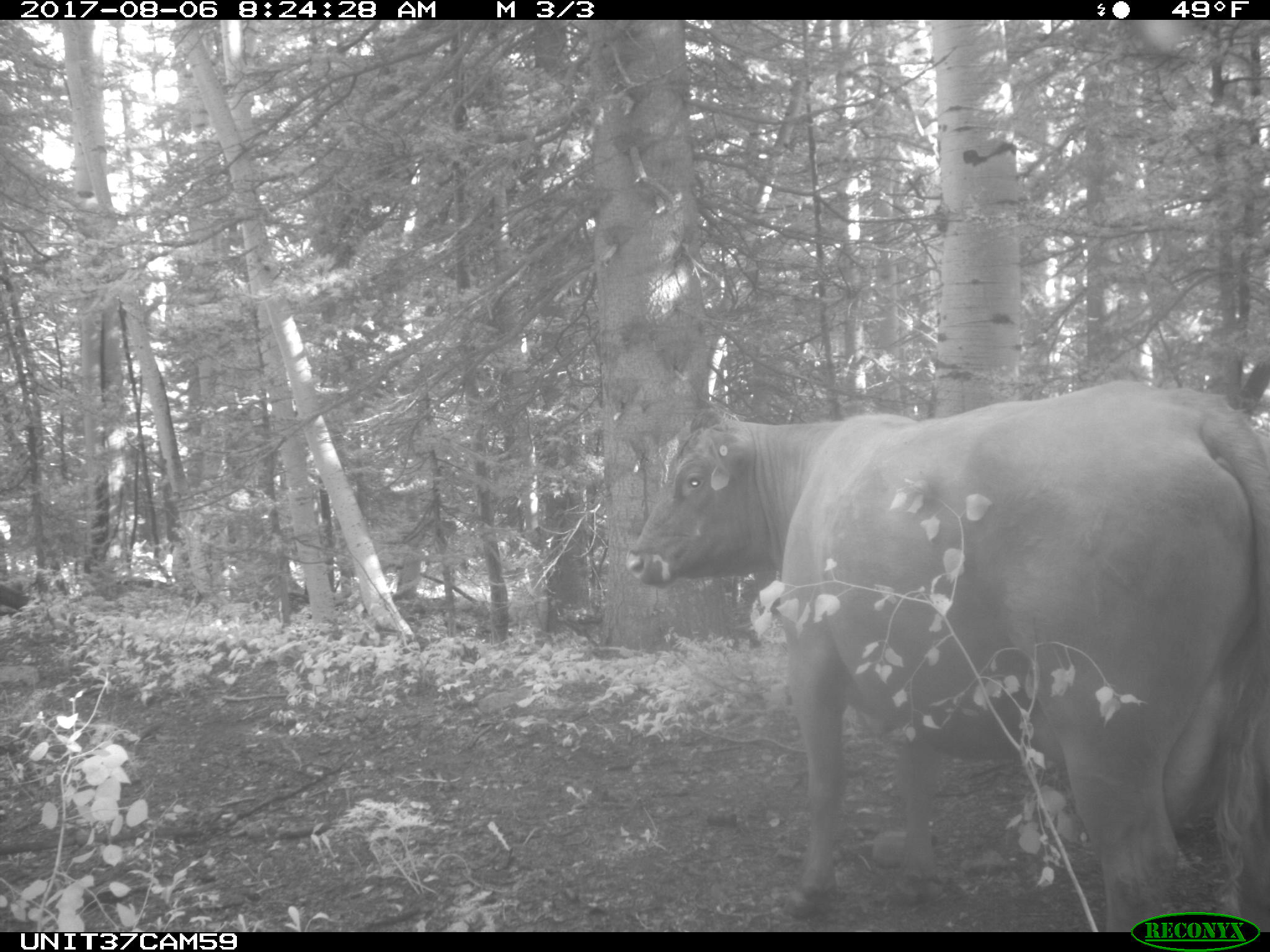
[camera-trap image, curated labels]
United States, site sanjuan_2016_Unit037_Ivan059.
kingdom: Animalia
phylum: Chordata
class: Mammalia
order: Artiodactyla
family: Bovidae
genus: Bos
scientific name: Bos taurus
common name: domestic cow